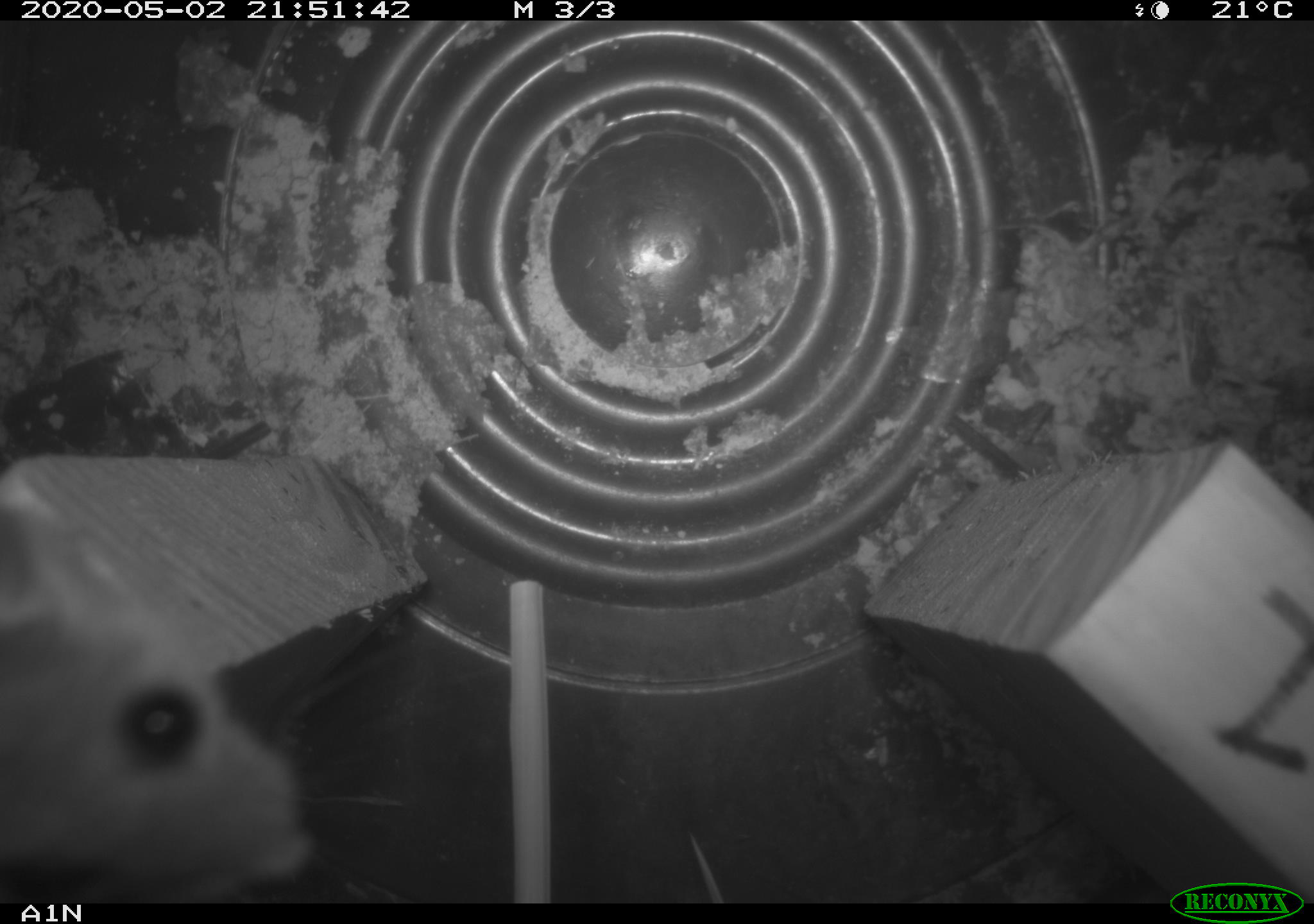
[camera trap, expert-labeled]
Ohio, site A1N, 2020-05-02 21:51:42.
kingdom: Animalia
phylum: Chordata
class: Mammalia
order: Rodentia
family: Cricetidae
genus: Peromyscus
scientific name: Peromyscus leucopus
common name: white-footed mouse